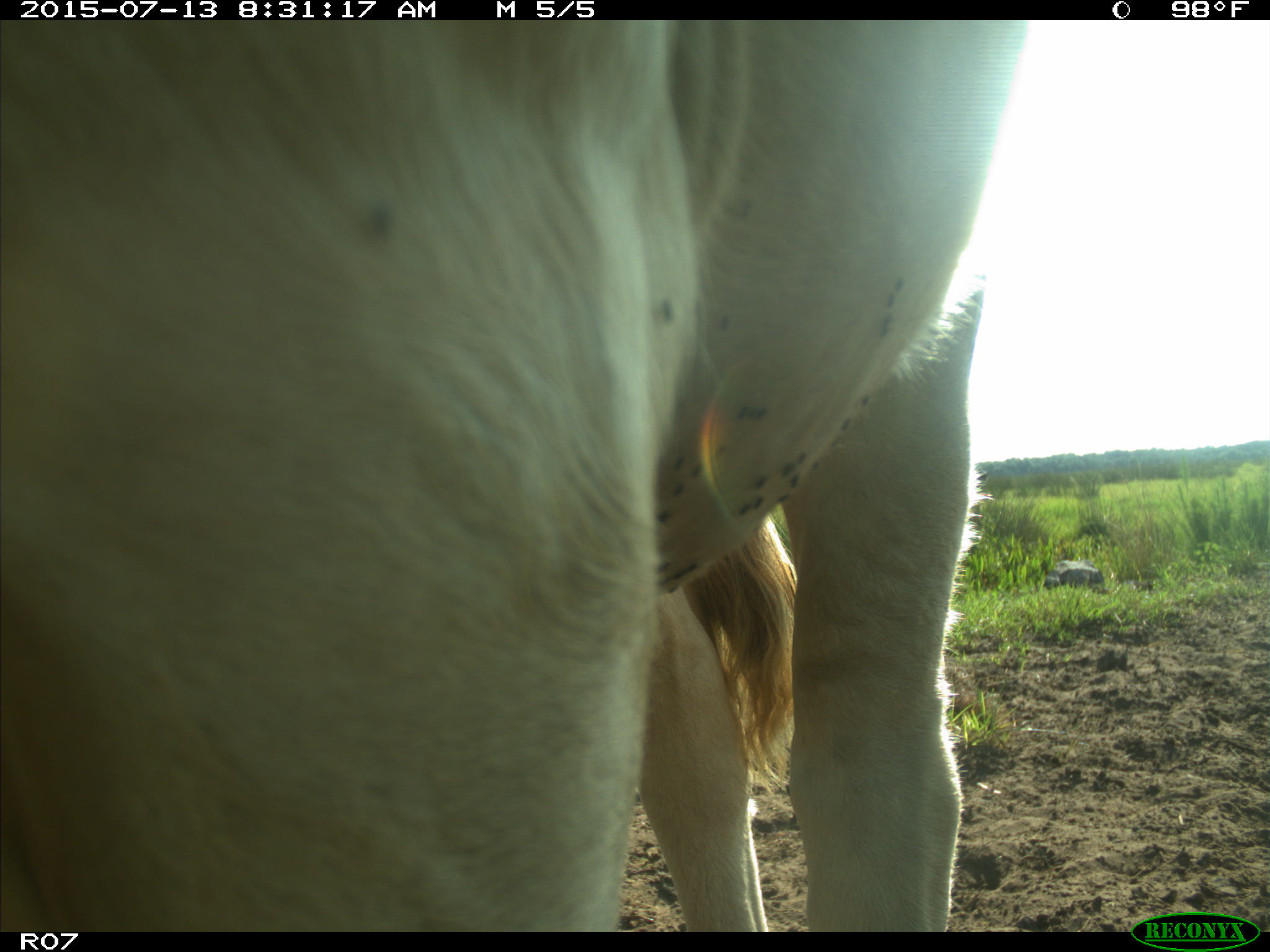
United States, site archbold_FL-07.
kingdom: Animalia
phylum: Chordata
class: Mammalia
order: Artiodactyla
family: Bovidae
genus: Bos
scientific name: Bos taurus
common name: domestic cow